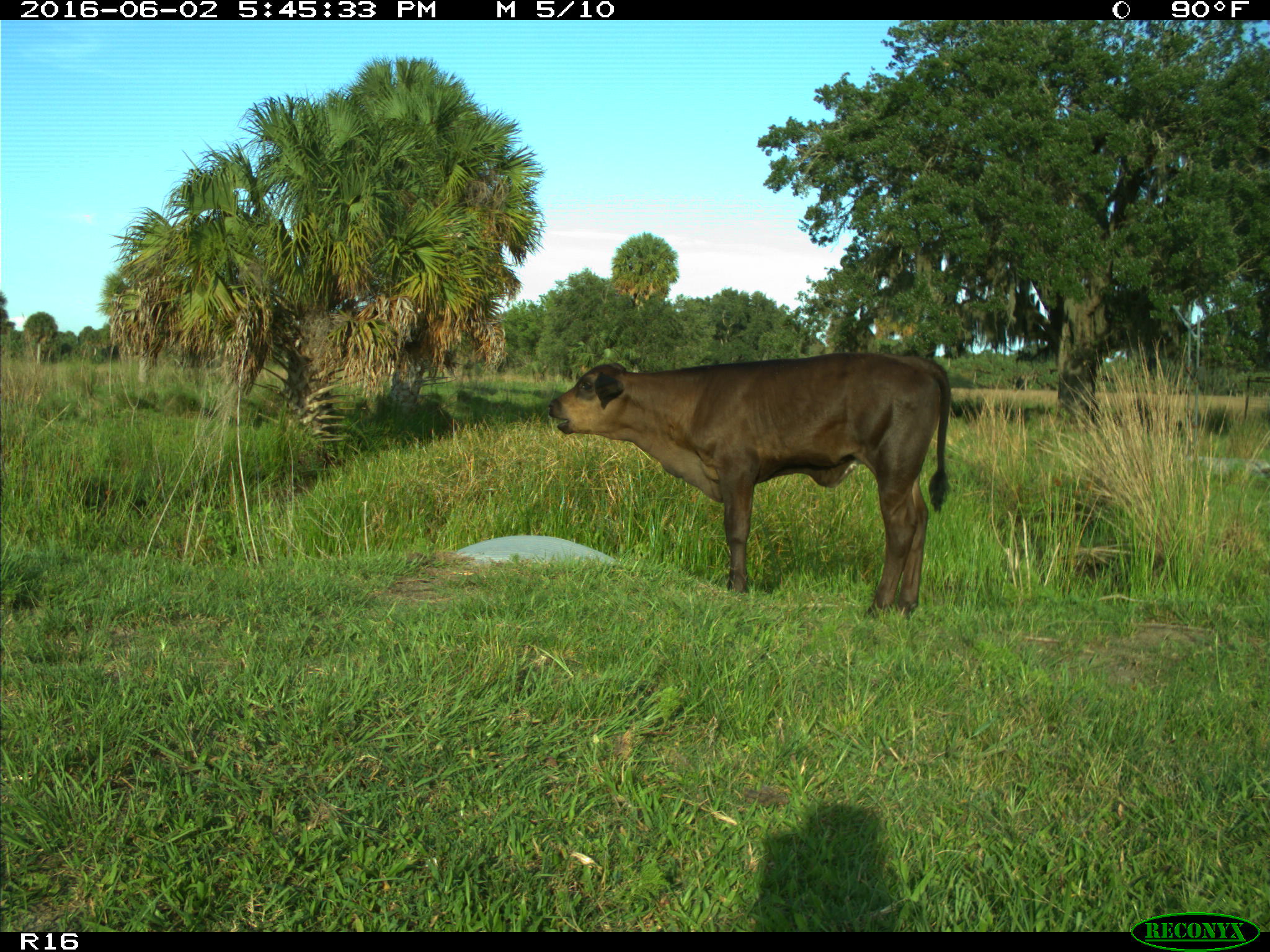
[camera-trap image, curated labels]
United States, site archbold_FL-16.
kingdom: Animalia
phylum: Chordata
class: Mammalia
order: Artiodactyla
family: Bovidae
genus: Bos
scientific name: Bos taurus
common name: domestic cow